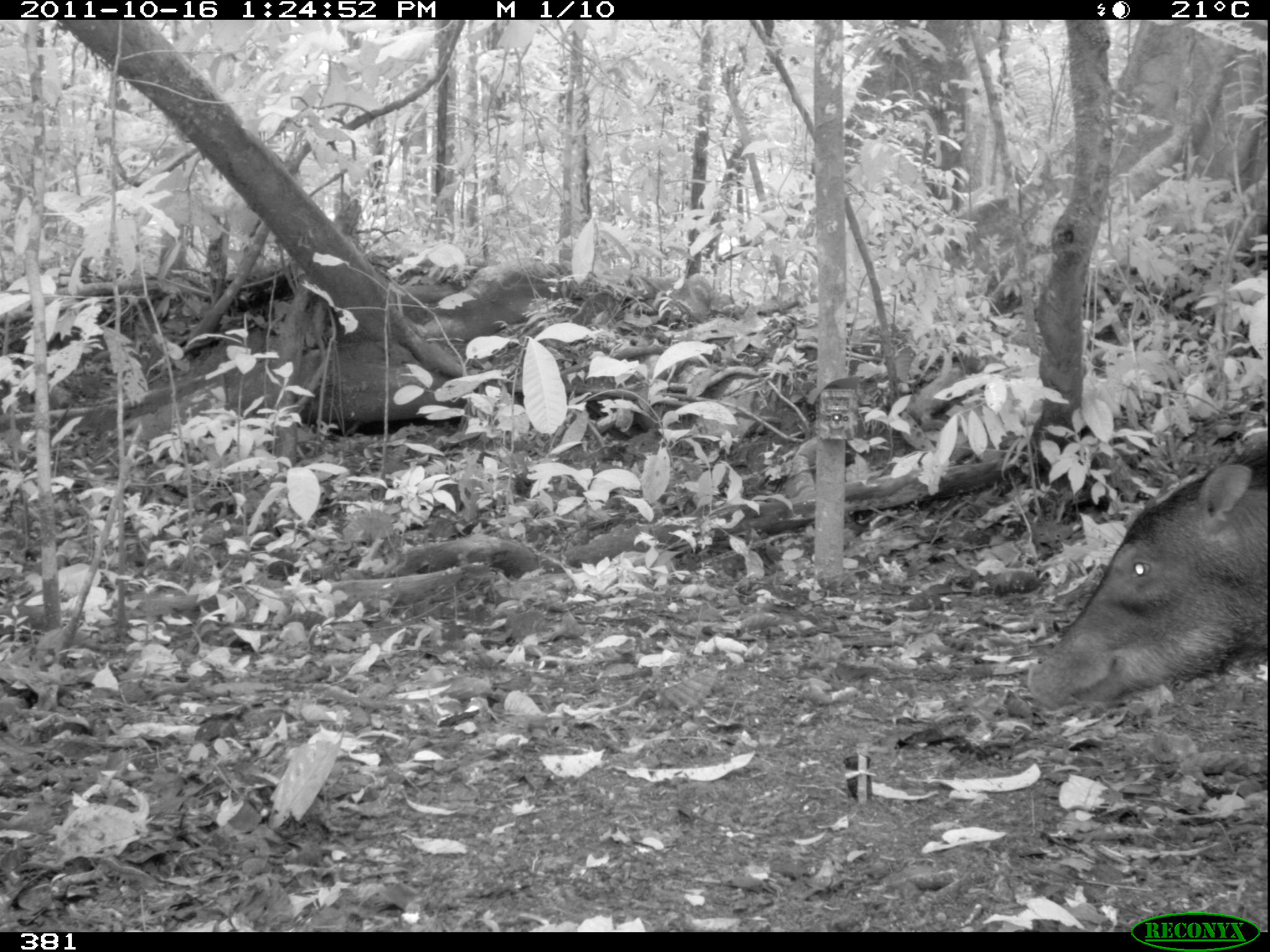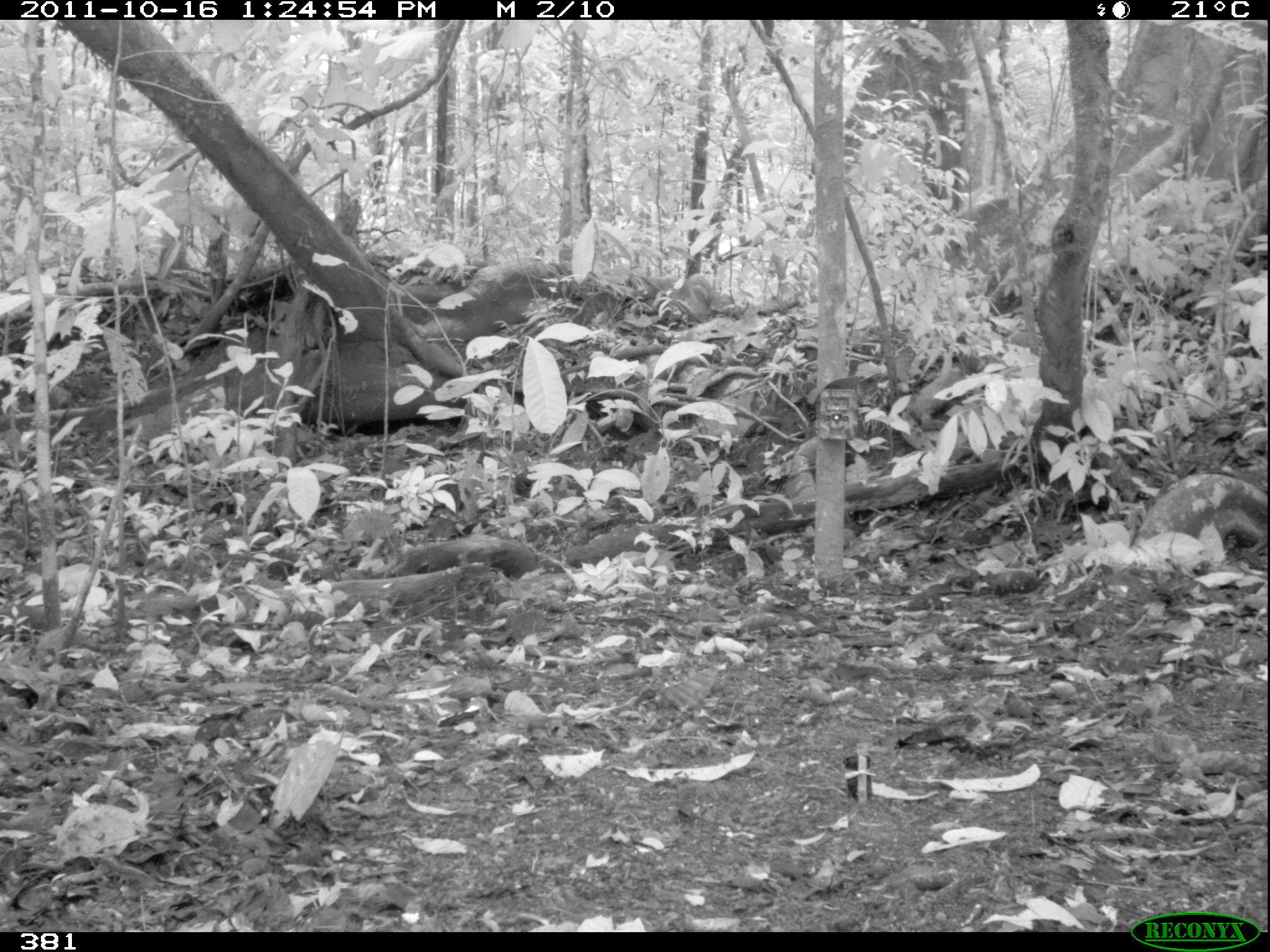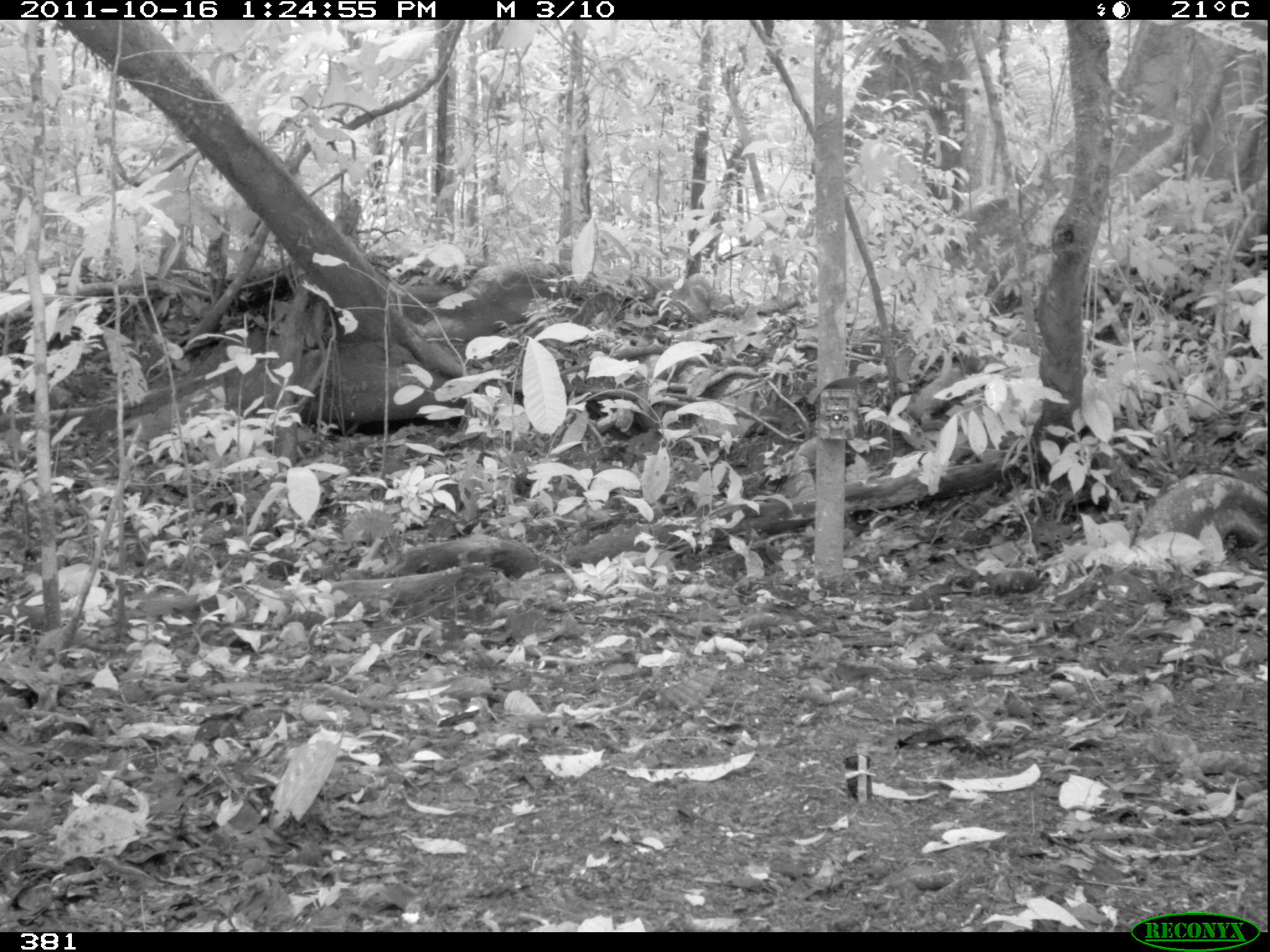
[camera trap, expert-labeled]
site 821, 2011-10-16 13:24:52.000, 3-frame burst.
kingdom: Animalia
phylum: Chordata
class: Mammalia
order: Artiodactyla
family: Tayassuidae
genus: Tayassu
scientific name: Tayassu pecari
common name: white-lipped peccary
Tayassu pecari (white-lipped peccary).